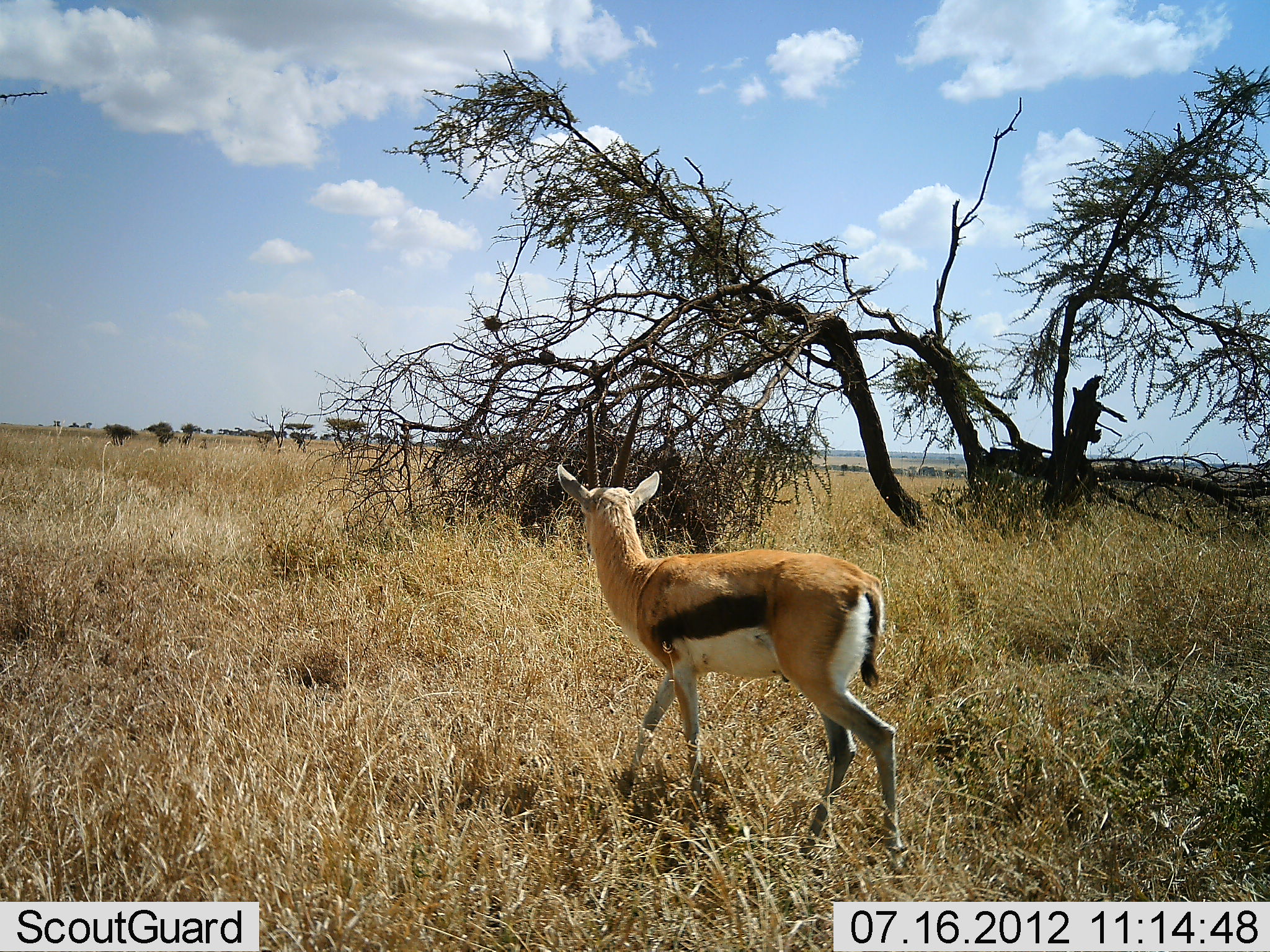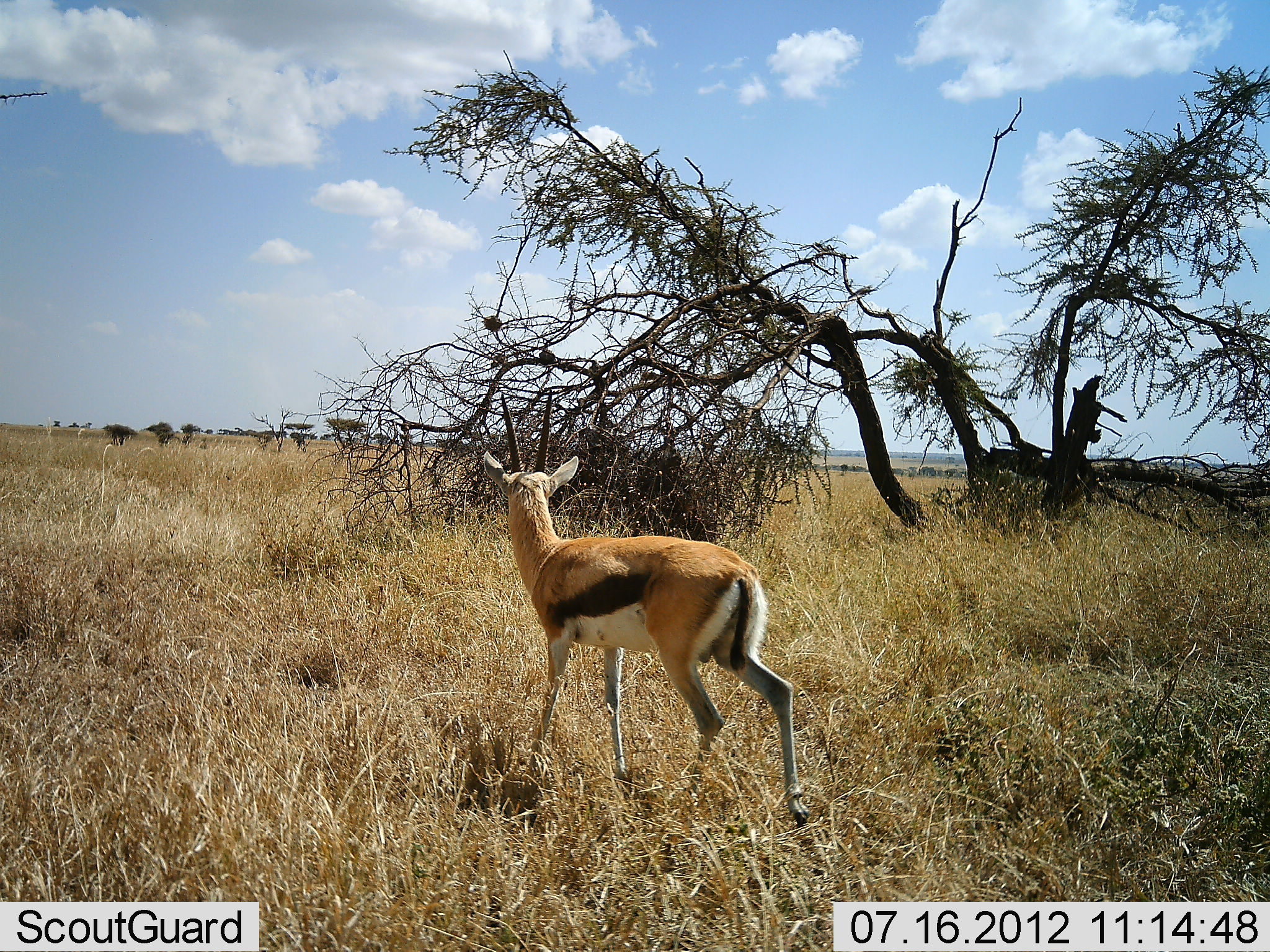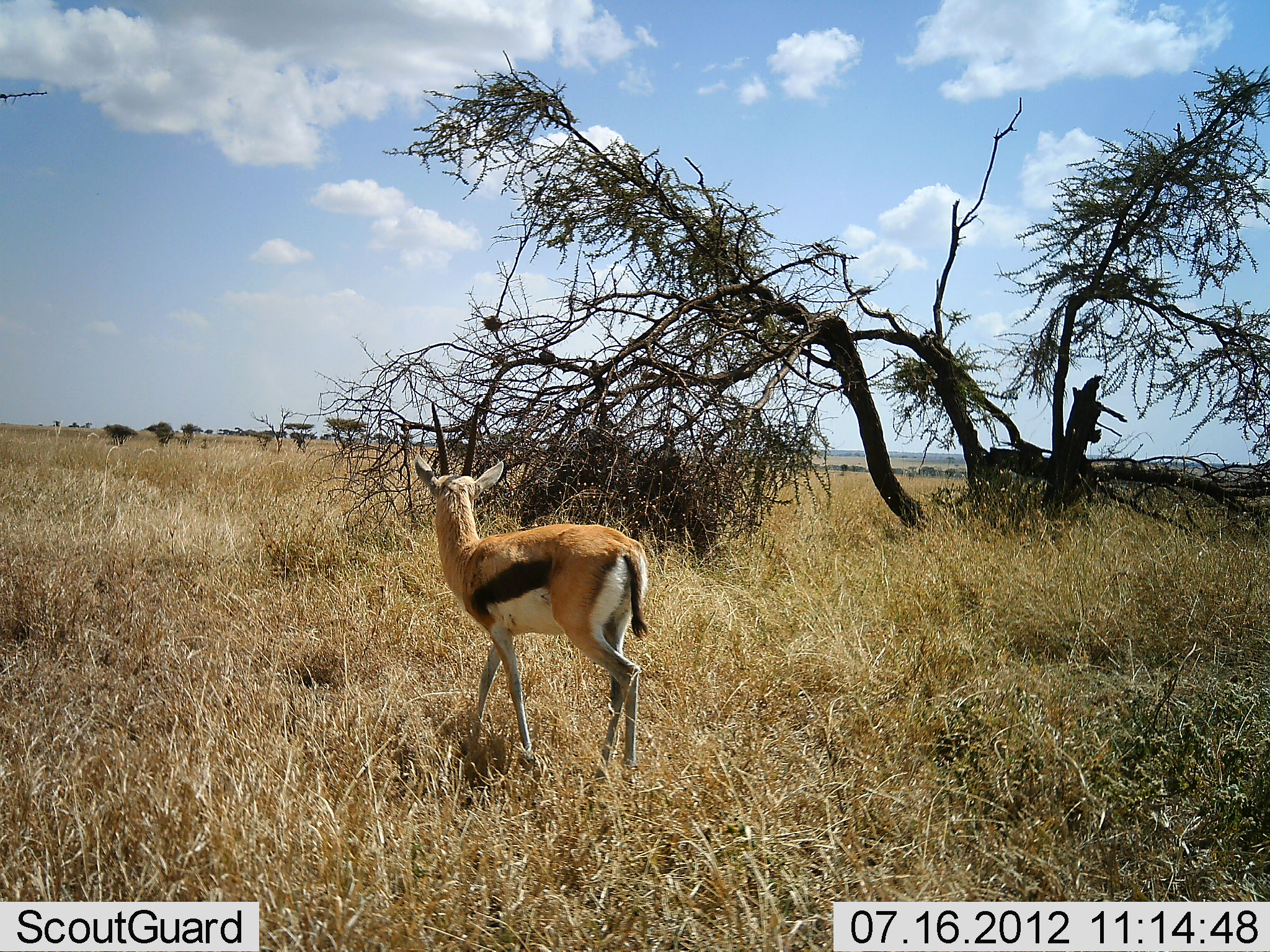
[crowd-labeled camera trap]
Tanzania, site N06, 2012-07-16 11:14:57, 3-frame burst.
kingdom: Animalia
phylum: Chordata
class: Mammalia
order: Artiodactyla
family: Bovidae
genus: Eudorcas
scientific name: Eudorcas thomsonii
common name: thomson's gazelle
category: gazellethomsons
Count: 1.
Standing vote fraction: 10%.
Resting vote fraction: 0%.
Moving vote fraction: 90%.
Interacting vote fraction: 0%.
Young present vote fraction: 0%.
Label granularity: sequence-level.